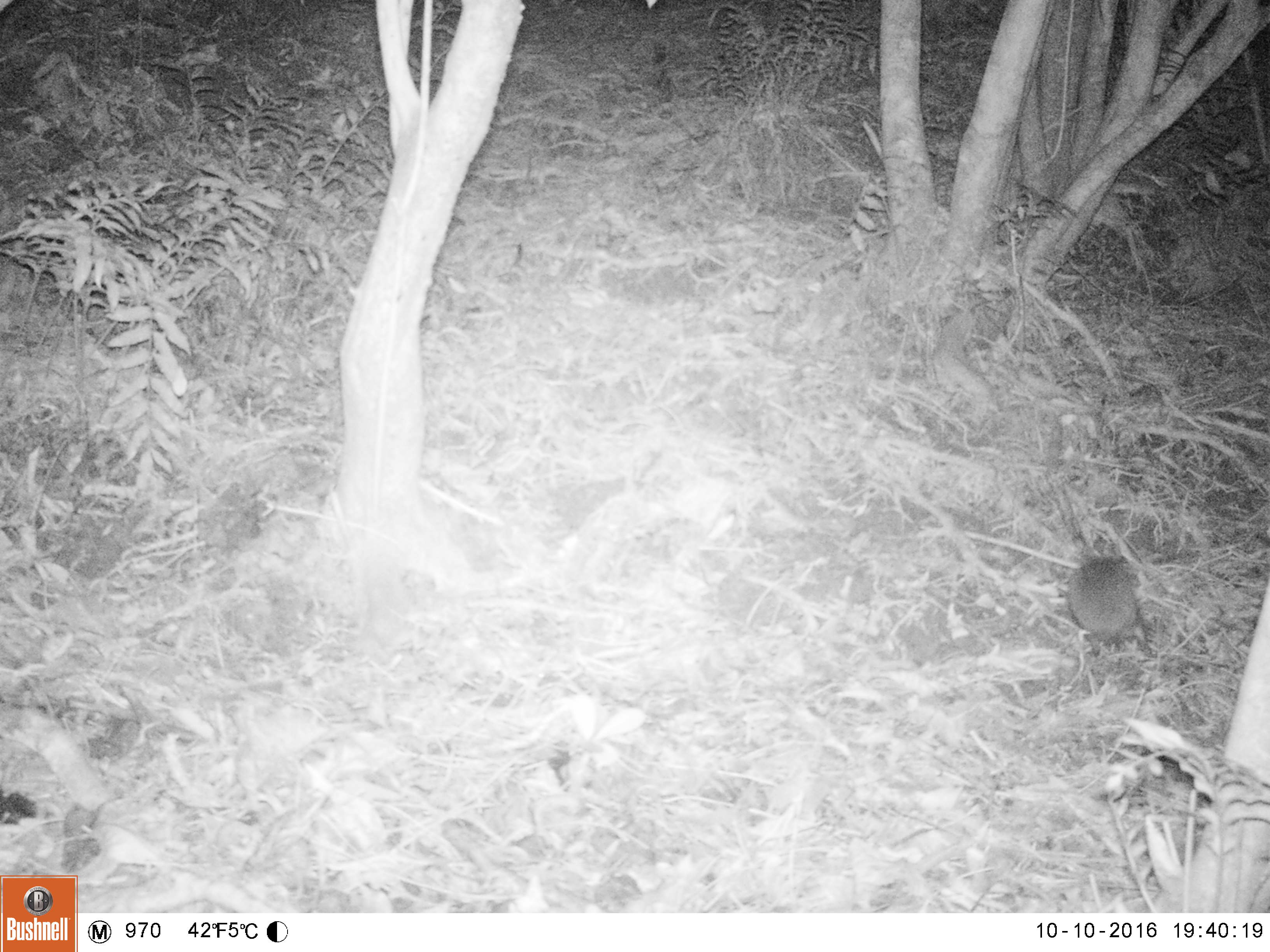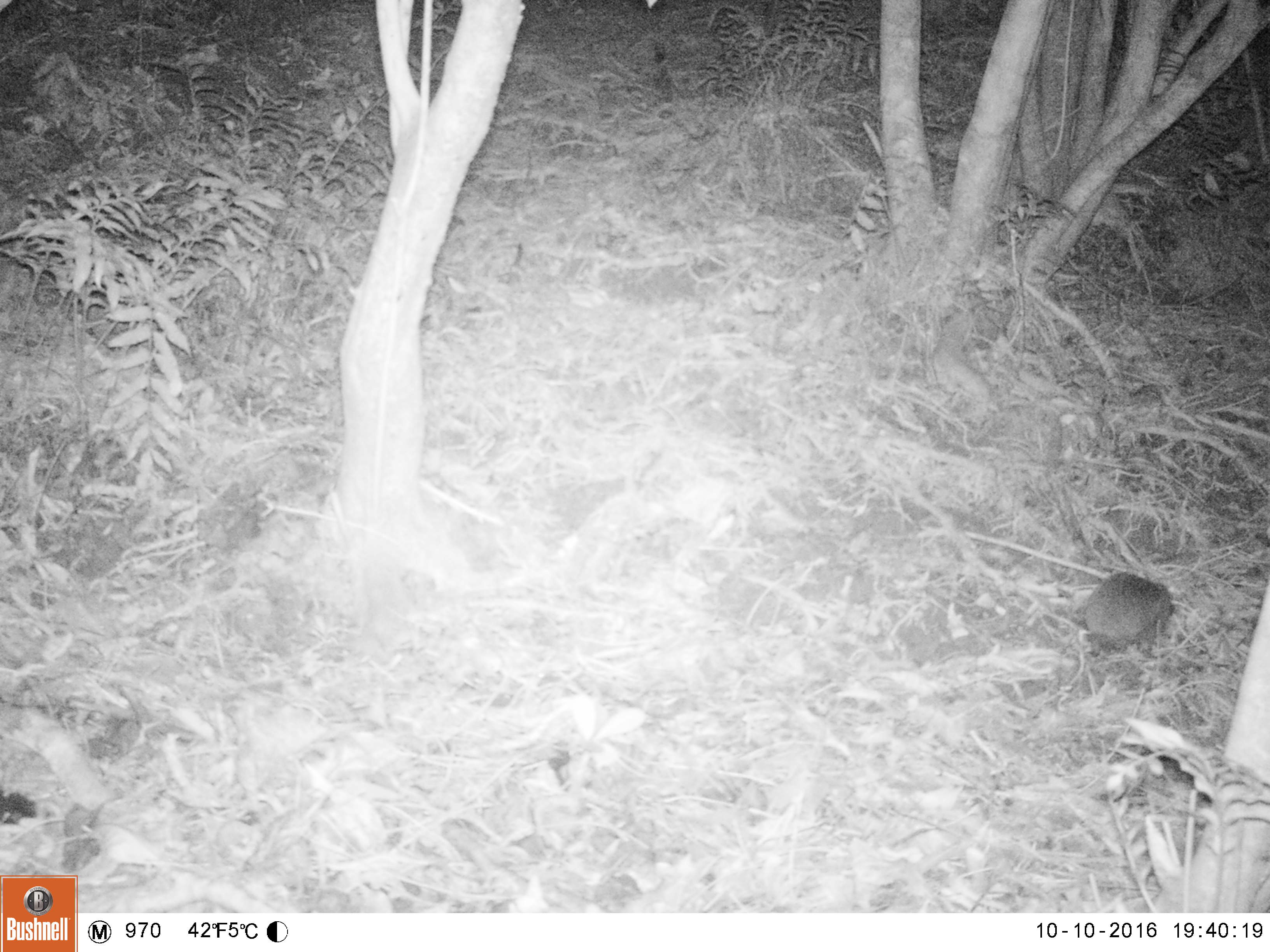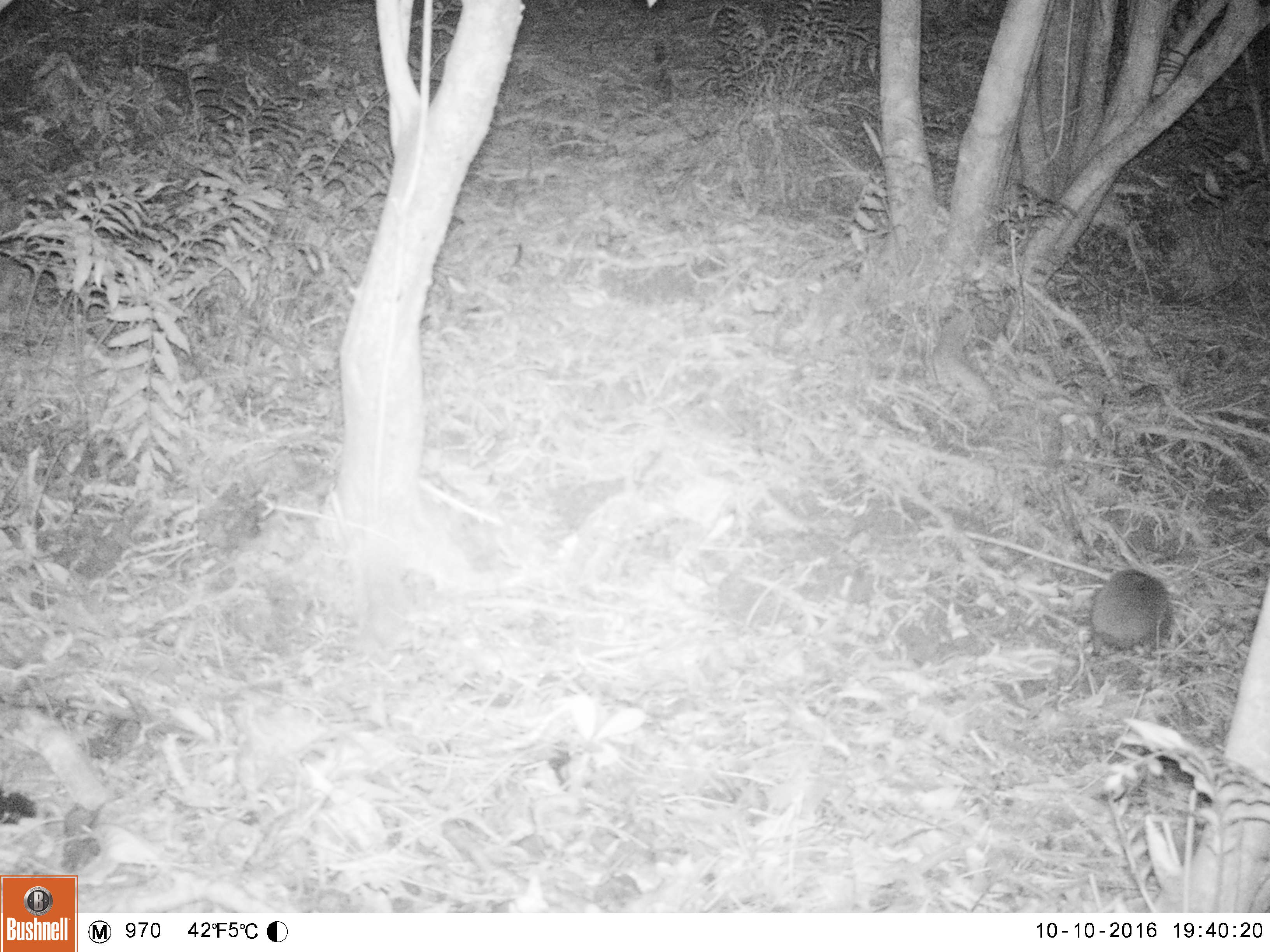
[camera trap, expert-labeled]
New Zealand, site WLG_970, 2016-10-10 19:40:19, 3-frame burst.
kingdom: Animalia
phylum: Chordata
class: Mammalia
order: Eulipotyphla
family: Erinaceidae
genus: Erinaceus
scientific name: Erinaceus europaeus europaeus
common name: european hedgehog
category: hedgehog